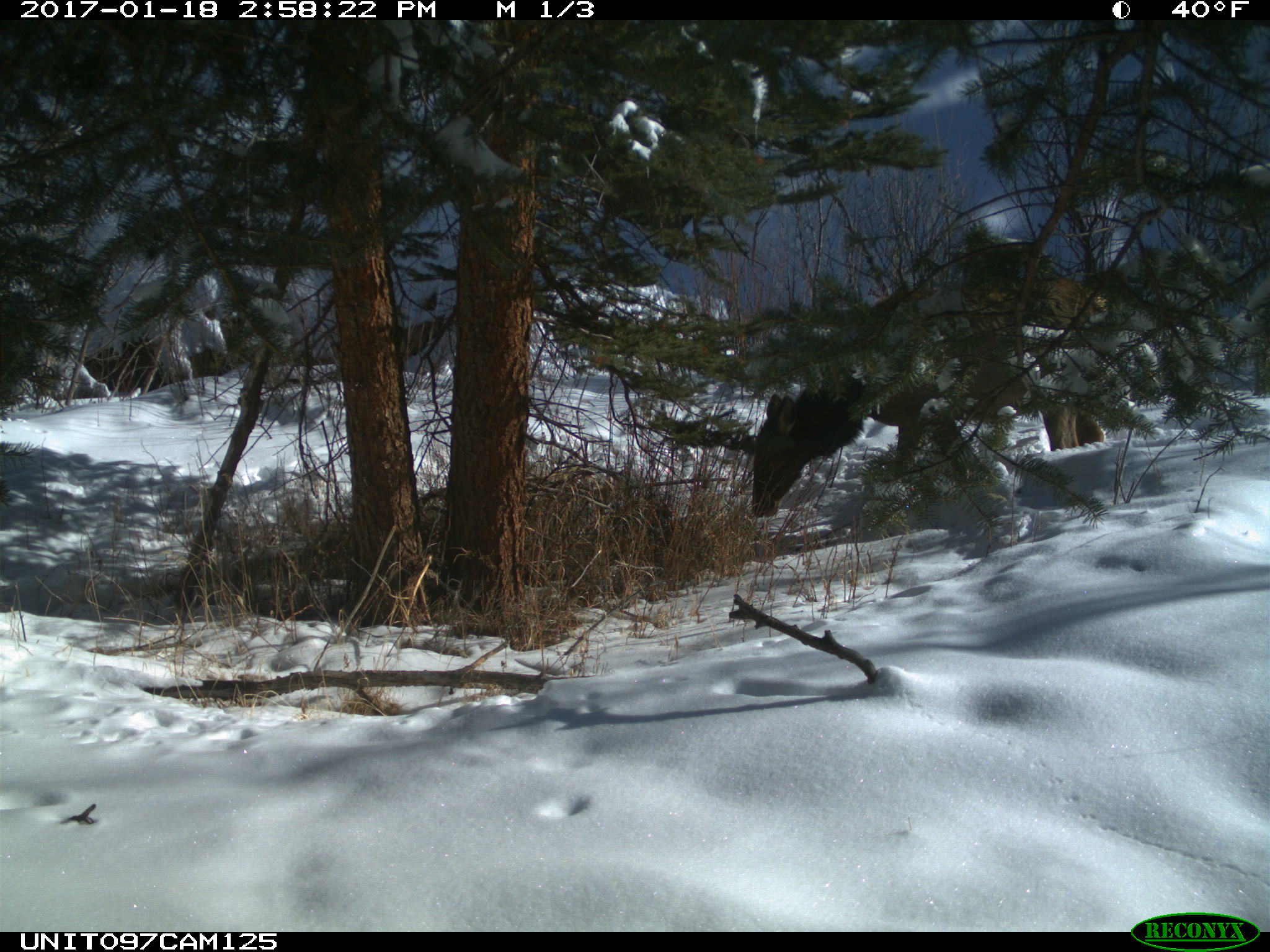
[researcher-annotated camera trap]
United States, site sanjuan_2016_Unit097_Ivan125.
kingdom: Animalia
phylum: Chordata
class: Mammalia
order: Artiodactyla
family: Cervidae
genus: Cervus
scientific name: Cervus elaphus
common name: red deer